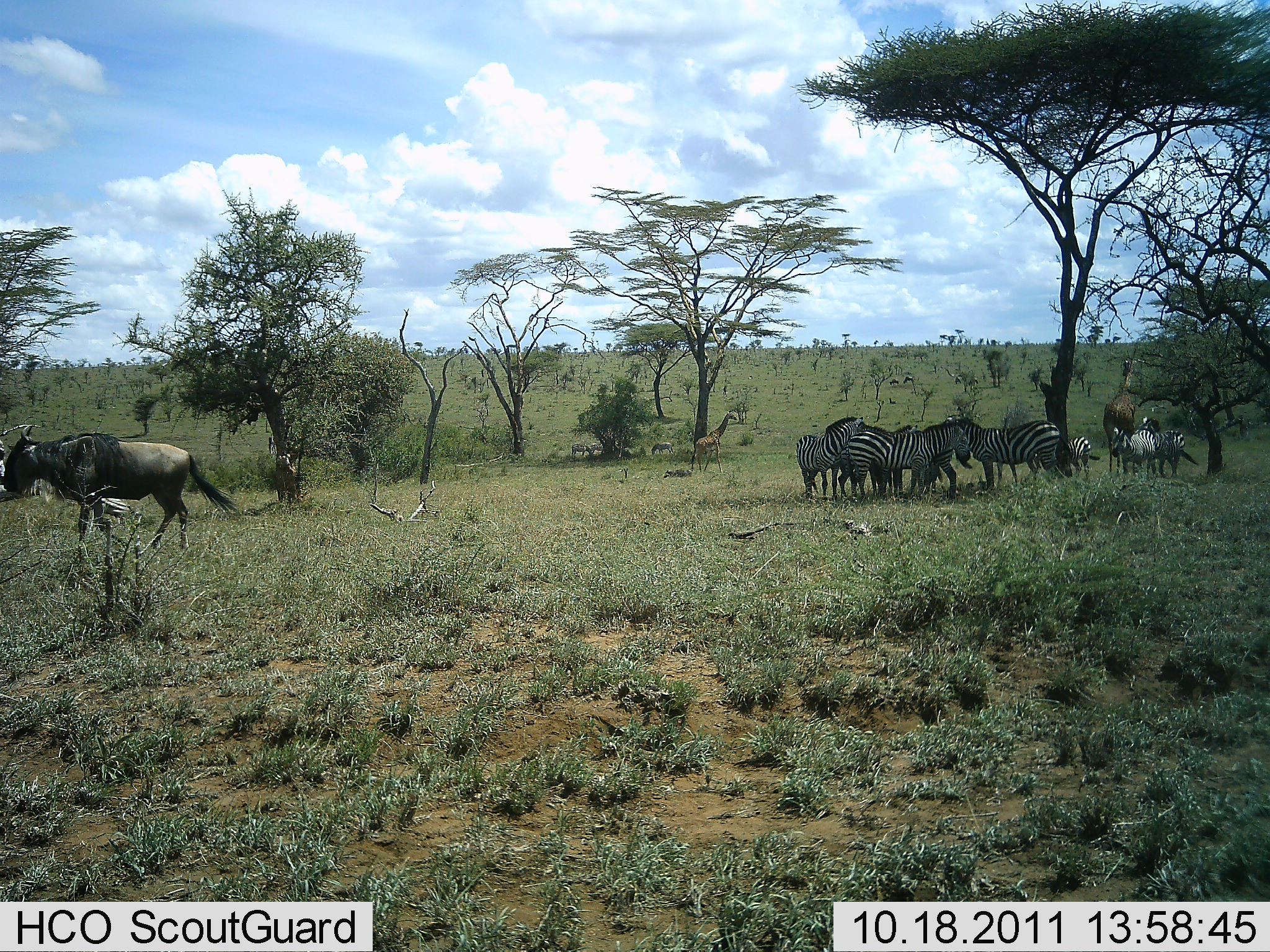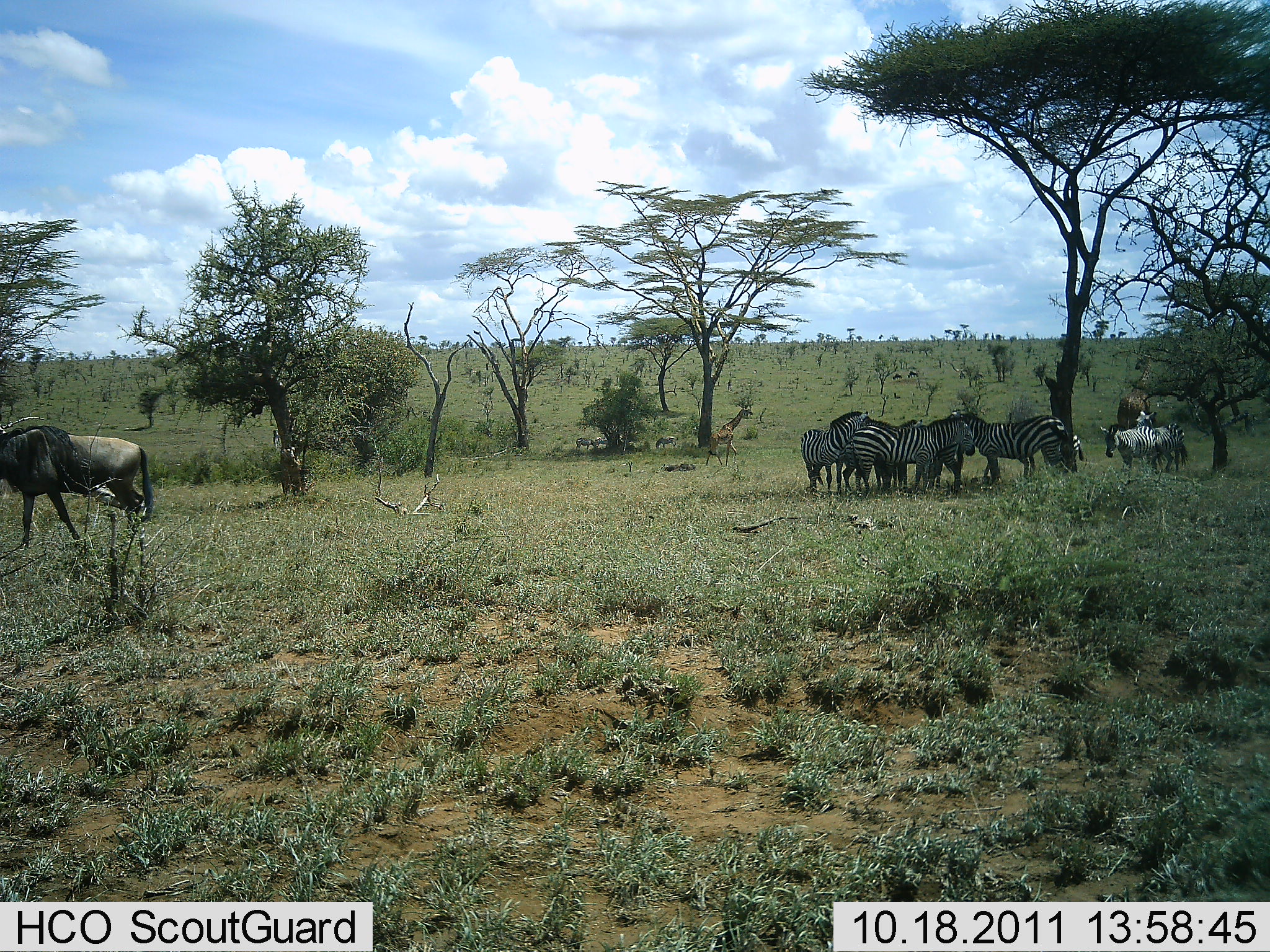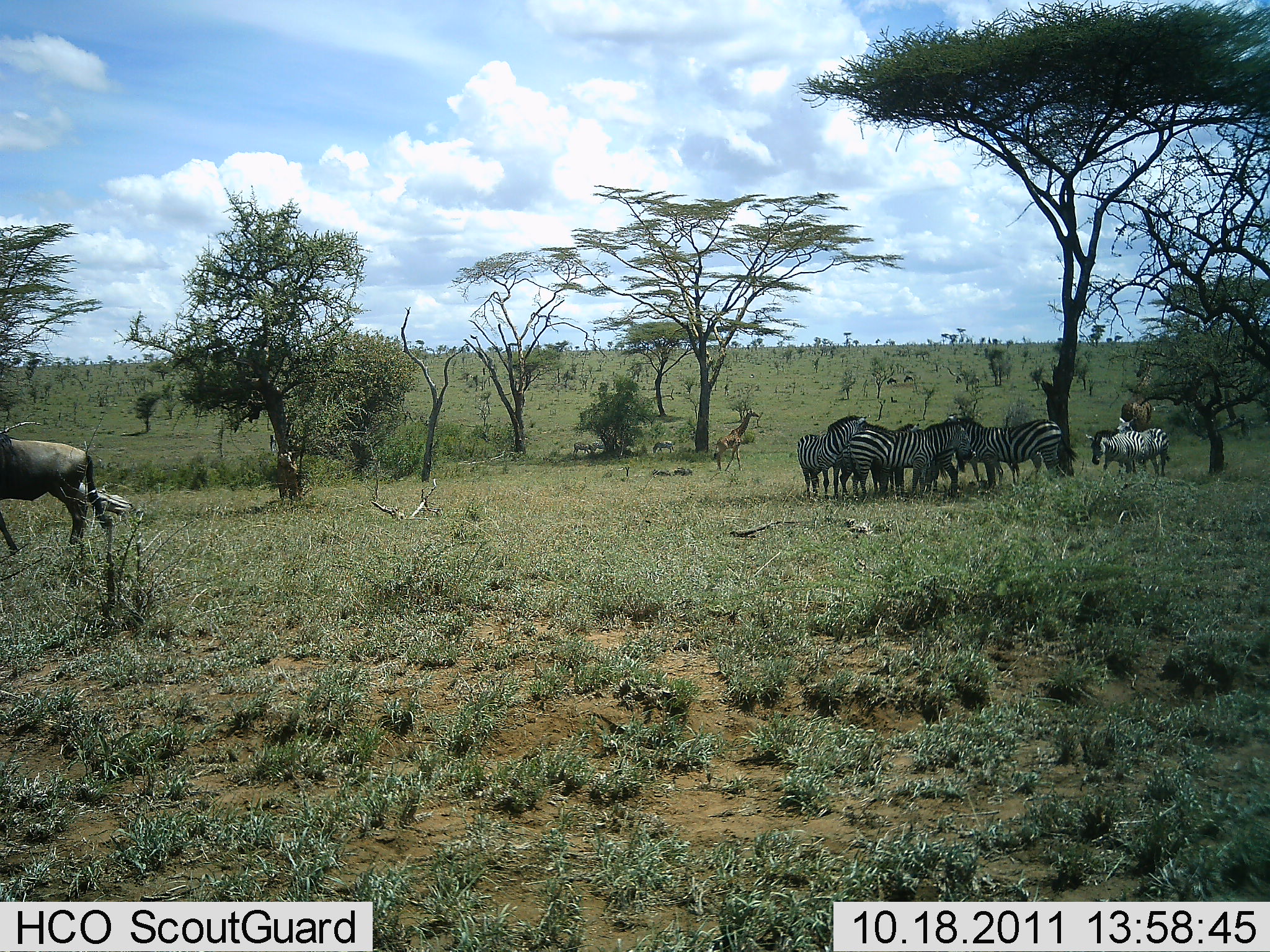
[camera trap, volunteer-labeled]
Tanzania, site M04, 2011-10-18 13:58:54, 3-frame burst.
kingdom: Animalia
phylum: Chordata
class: Mammalia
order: Artiodactyla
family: Giraffidae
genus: Giraffa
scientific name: Giraffa camelopardalis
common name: giraffe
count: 2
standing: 15%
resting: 0%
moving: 100%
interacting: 0%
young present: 38%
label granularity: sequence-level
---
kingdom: Animalia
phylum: Chordata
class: Mammalia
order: Artiodactyla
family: Bovidae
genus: Connochaetes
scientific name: Connochaetes taurinus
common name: blue wildebeest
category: wildebeest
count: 1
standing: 11%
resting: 0%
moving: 95%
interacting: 0%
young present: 0%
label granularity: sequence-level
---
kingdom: Animalia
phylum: Chordata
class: Mammalia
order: Perissodactyla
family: Equidae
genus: Equus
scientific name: Equus quagga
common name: plains zebra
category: zebra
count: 6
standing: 83%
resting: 13%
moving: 17%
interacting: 17%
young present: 13%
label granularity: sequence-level